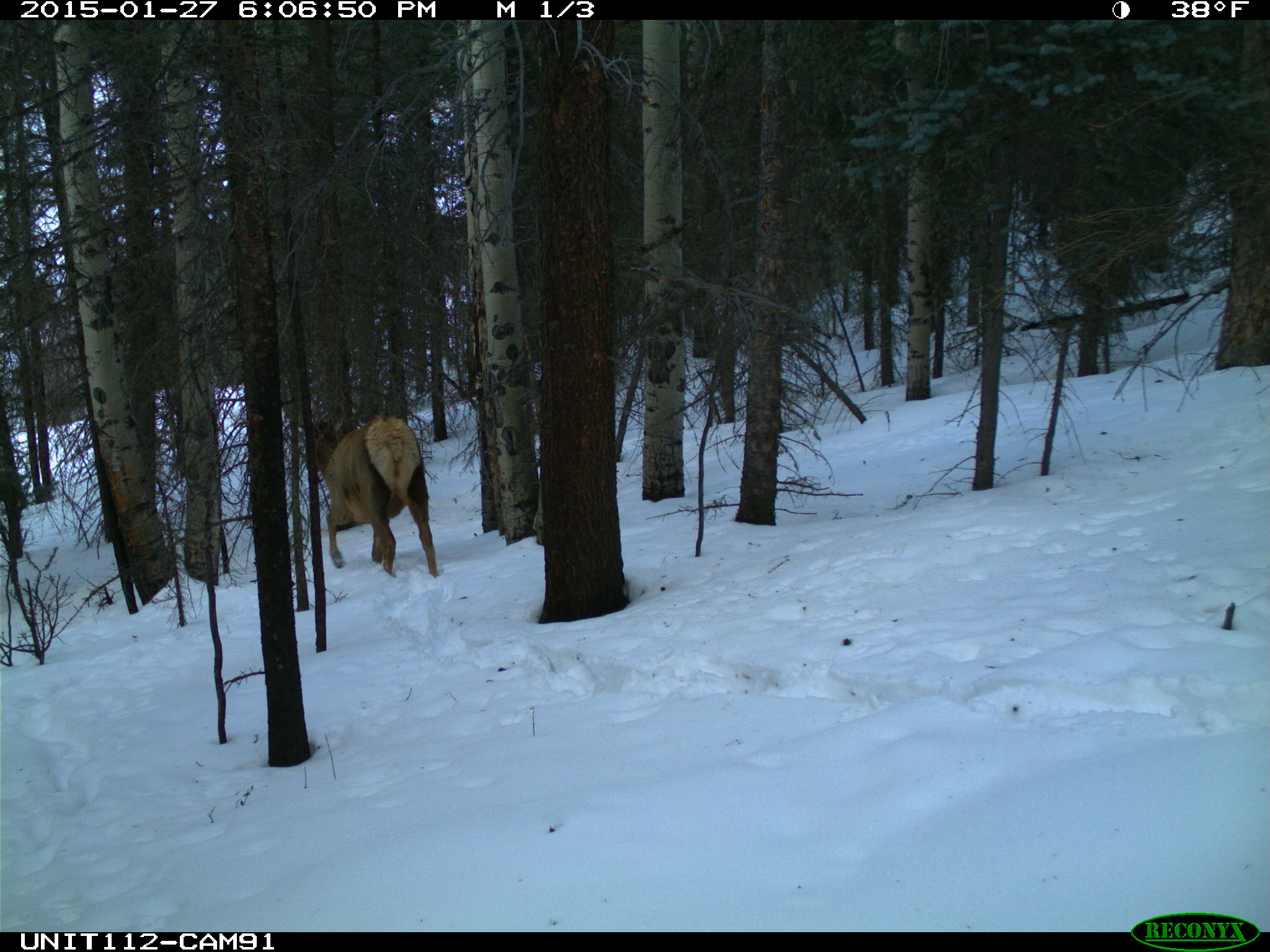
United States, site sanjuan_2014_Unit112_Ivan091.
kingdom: Animalia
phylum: Chordata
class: Mammalia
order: Artiodactyla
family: Cervidae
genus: Cervus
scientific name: Cervus elaphus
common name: red deer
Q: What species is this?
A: Cervus elaphus (red deer).